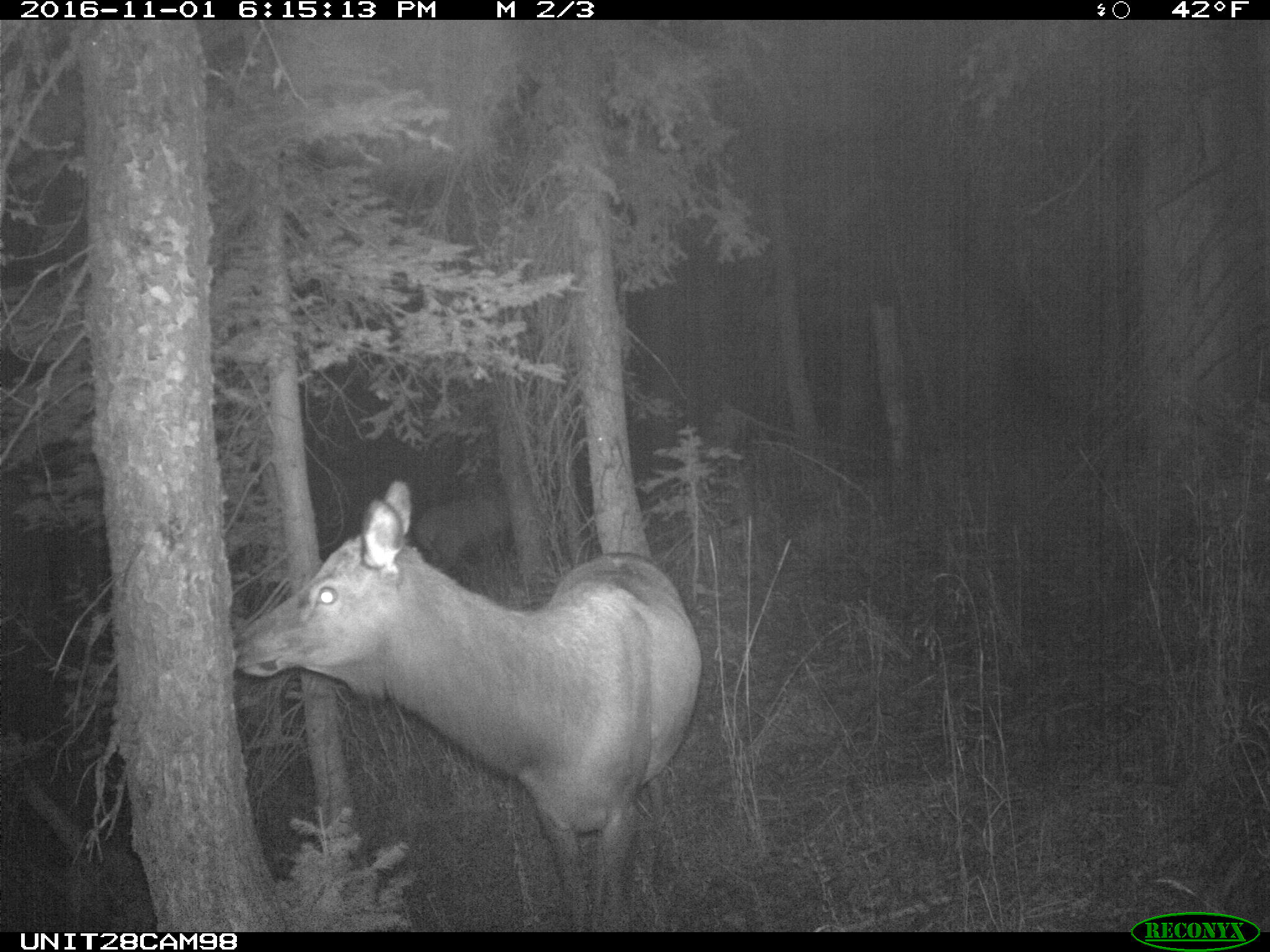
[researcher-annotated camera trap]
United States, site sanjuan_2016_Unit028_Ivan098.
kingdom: Animalia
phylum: Chordata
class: Mammalia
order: Artiodactyla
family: Cervidae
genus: Cervus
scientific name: Cervus elaphus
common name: red deer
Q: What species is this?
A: Cervus elaphus (red deer).